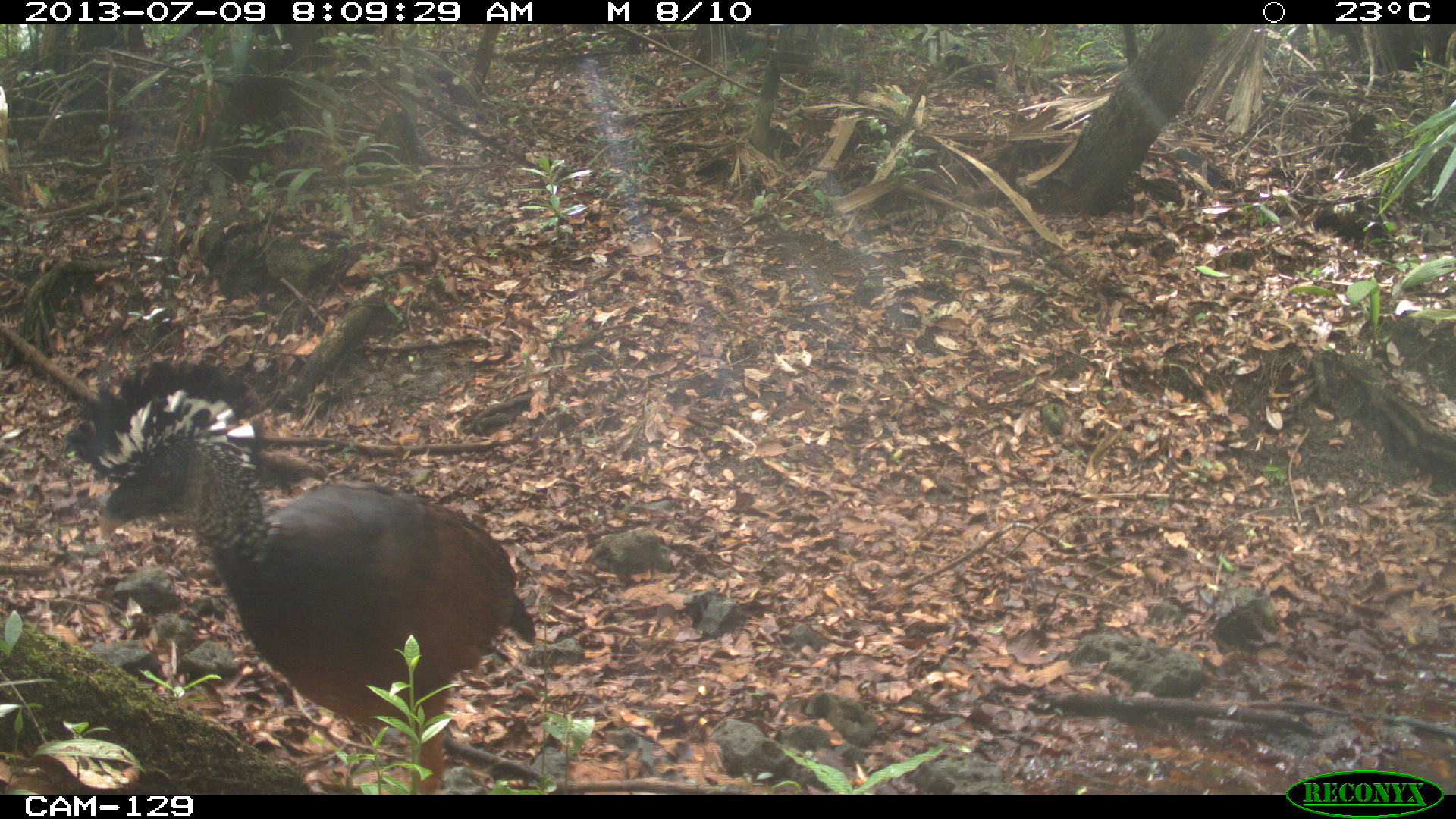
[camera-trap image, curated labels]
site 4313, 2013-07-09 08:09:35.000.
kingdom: Animalia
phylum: Chordata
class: Aves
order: Galliformes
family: Cracidae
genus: Crax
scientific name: Crax rubra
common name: great curassow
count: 3